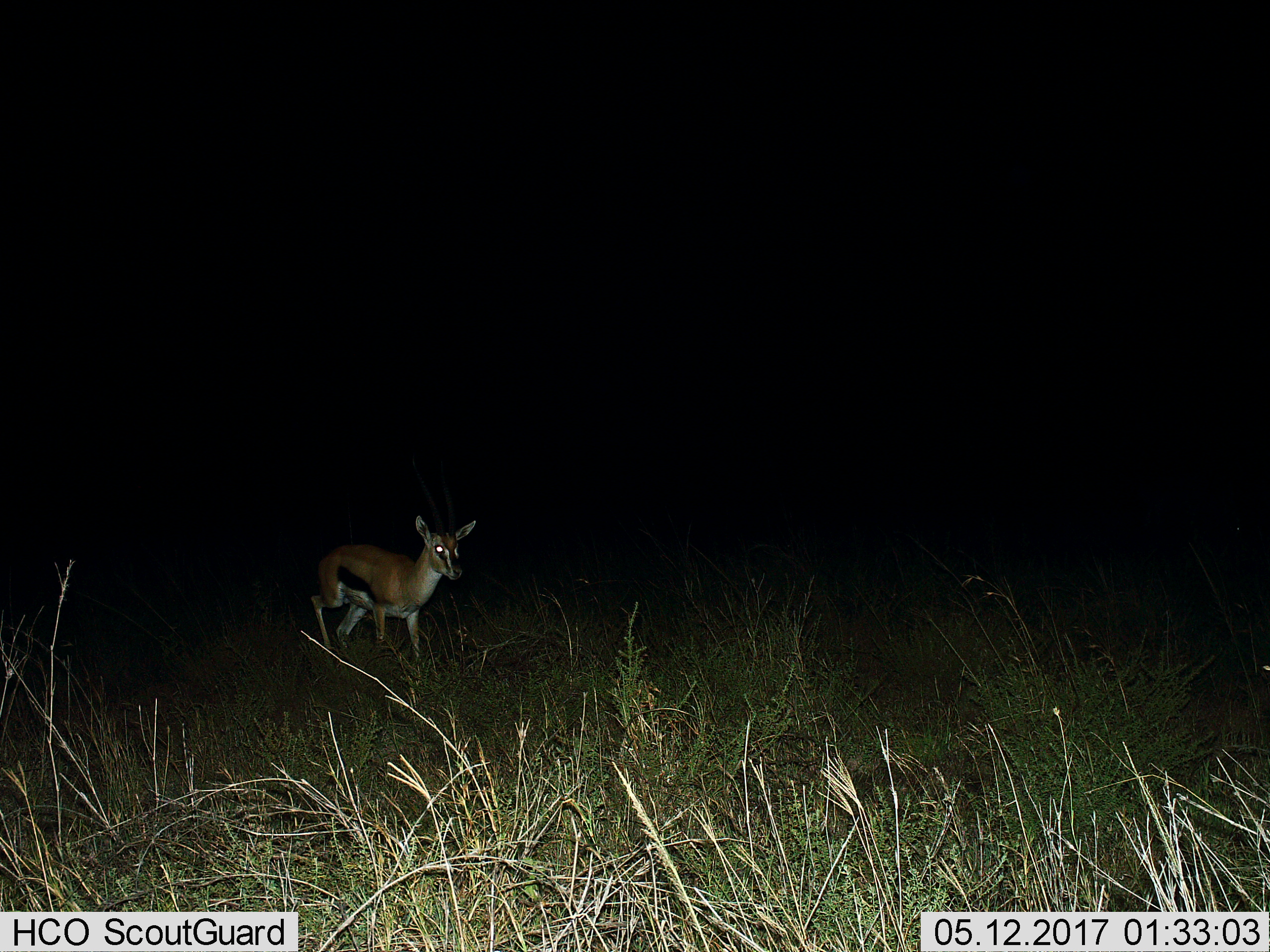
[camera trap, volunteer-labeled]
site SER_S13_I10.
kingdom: Animalia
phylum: Chordata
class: Mammalia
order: Artiodactyla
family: Bovidae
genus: Eudorcas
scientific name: Eudorcas thomsonii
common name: thomson's gazelle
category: gazellethomsons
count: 1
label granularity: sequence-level